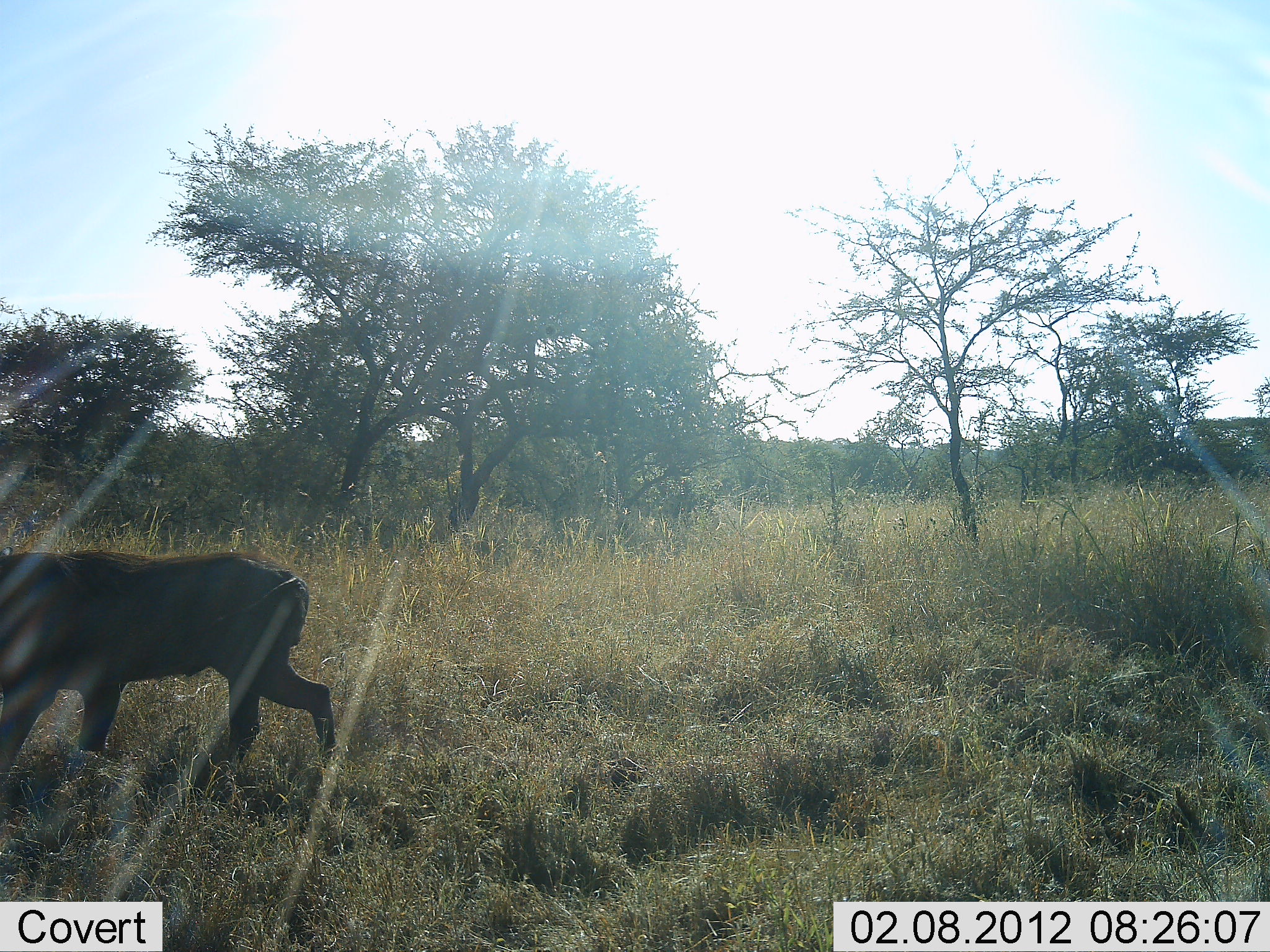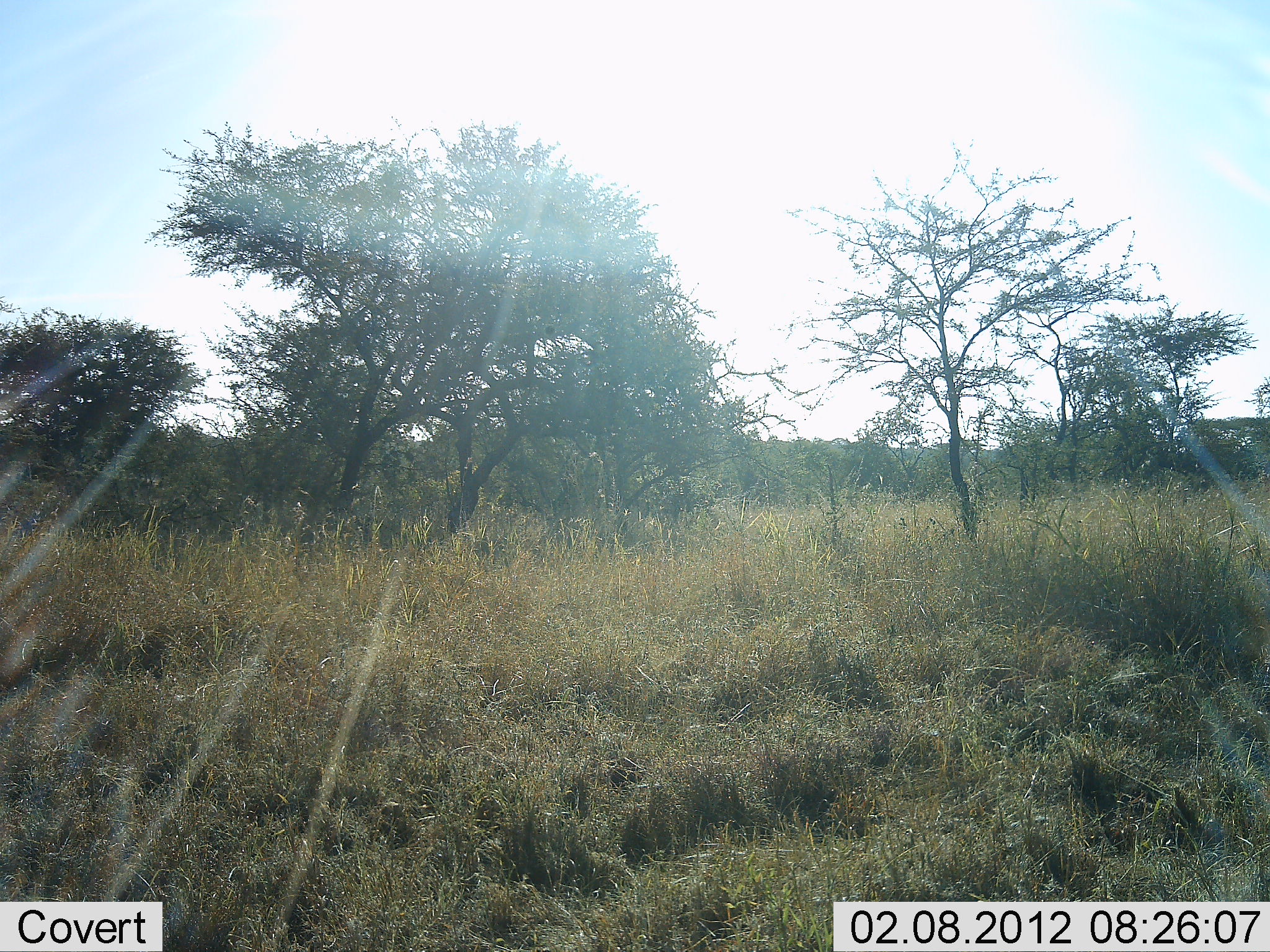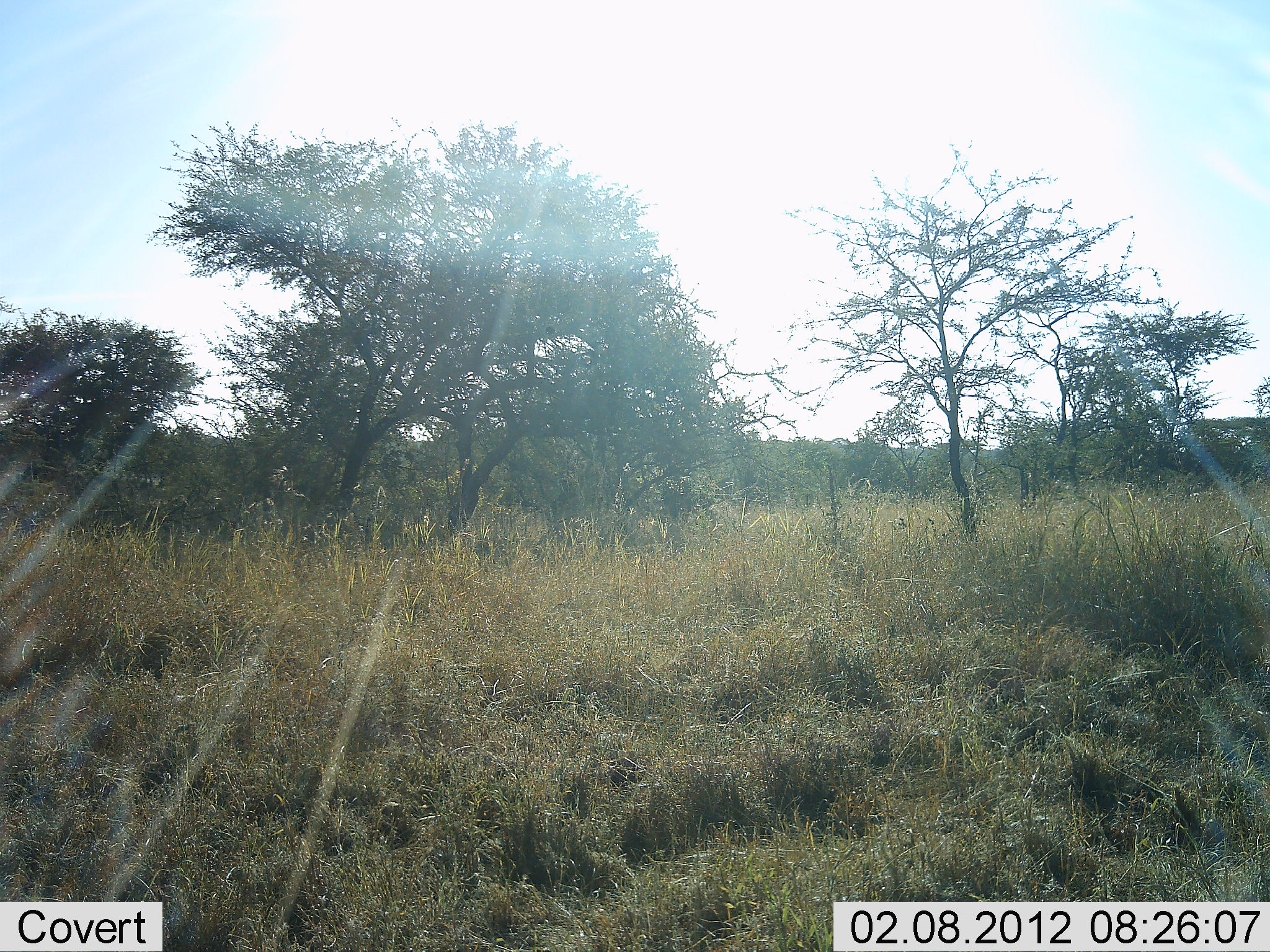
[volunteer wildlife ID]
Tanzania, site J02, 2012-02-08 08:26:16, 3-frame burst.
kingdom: Animalia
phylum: Chordata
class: Mammalia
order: Artiodactyla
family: Suidae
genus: Phacochoerus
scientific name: Phacochoerus africanus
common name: warthog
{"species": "warthog (Phacochoerus africanus)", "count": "1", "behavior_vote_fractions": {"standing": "0%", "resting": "0%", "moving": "100%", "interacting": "0%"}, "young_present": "0%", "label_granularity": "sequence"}